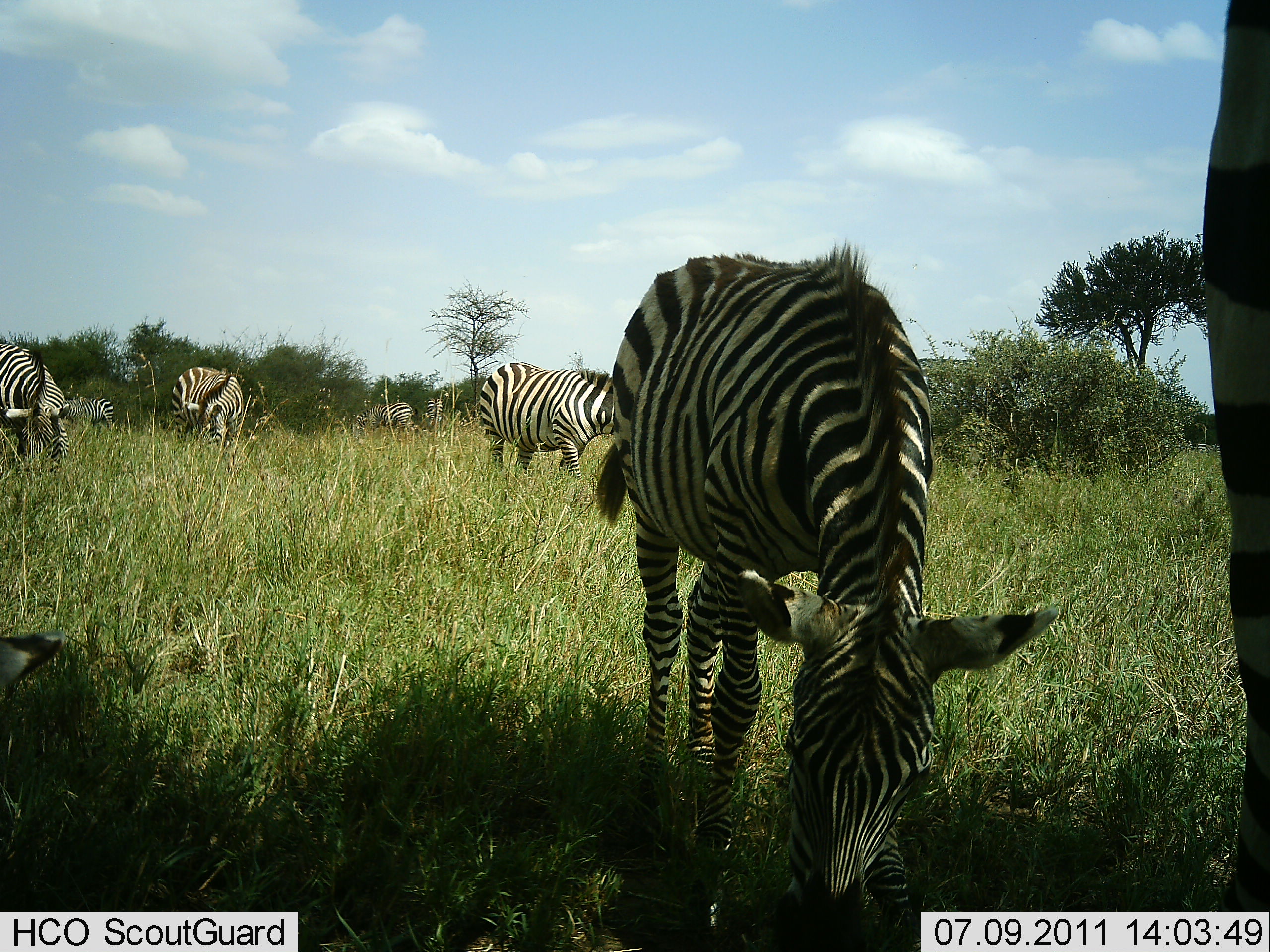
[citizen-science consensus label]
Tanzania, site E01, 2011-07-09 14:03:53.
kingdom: Animalia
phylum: Chordata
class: Mammalia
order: Perissodactyla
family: Equidae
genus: Equus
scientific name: Equus quagga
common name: plains zebra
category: zebra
Zebra (plains zebra) (Equus quagga), count 8. Behavior (volunteer vote fractions): standing 38%, resting 8%, moving 15%, interacting 0%. Young present (vote fraction): 0%. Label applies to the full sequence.